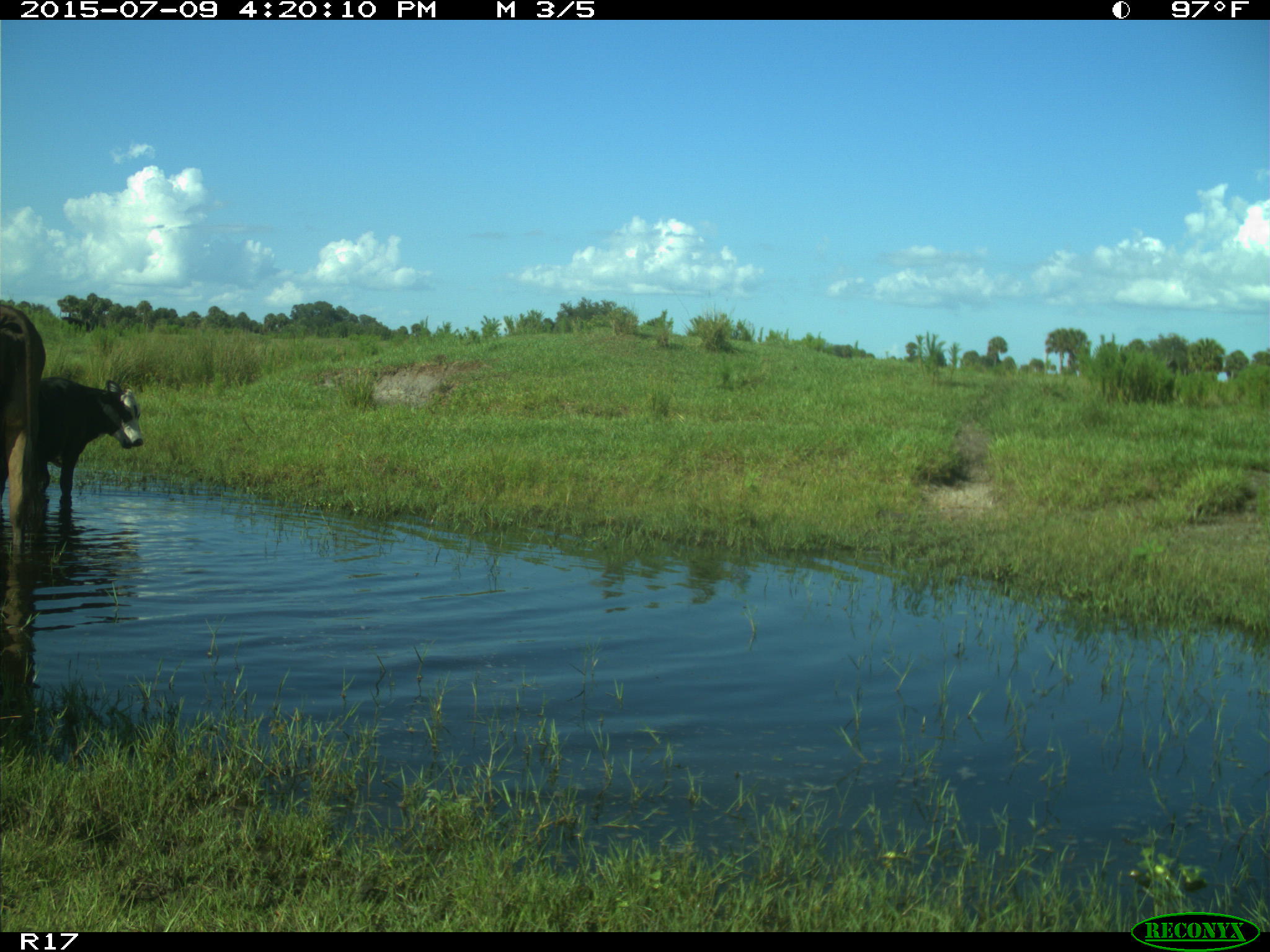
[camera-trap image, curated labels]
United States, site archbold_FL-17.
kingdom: Animalia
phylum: Chordata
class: Mammalia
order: Artiodactyla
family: Bovidae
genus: Bos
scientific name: Bos taurus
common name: domestic cow